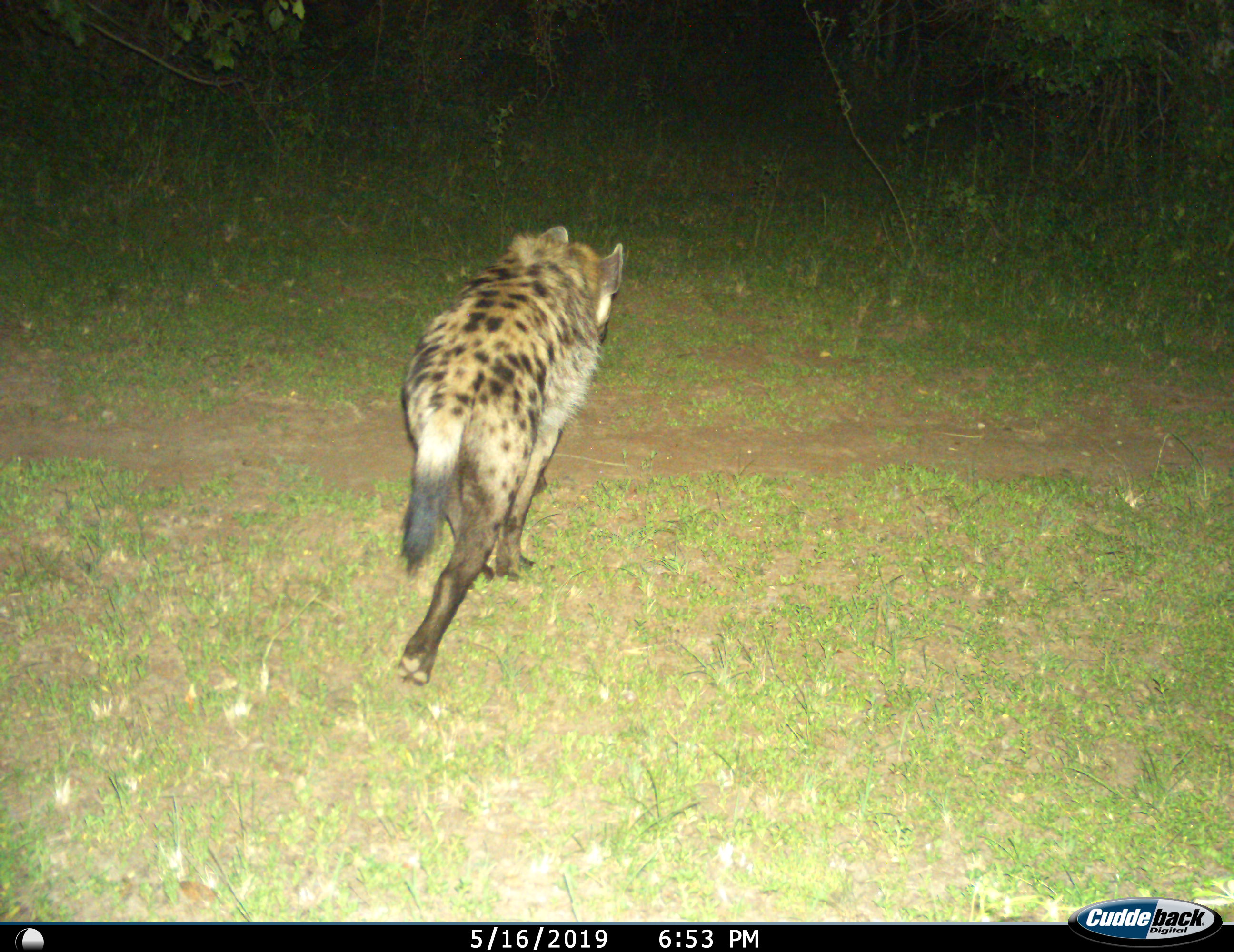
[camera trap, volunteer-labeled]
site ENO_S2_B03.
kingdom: Animalia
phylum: Chordata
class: Mammalia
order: Carnivora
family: Hyaenidae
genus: Crocuta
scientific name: Crocuta crocuta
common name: spotted hyena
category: hyenaspotted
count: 1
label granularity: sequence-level